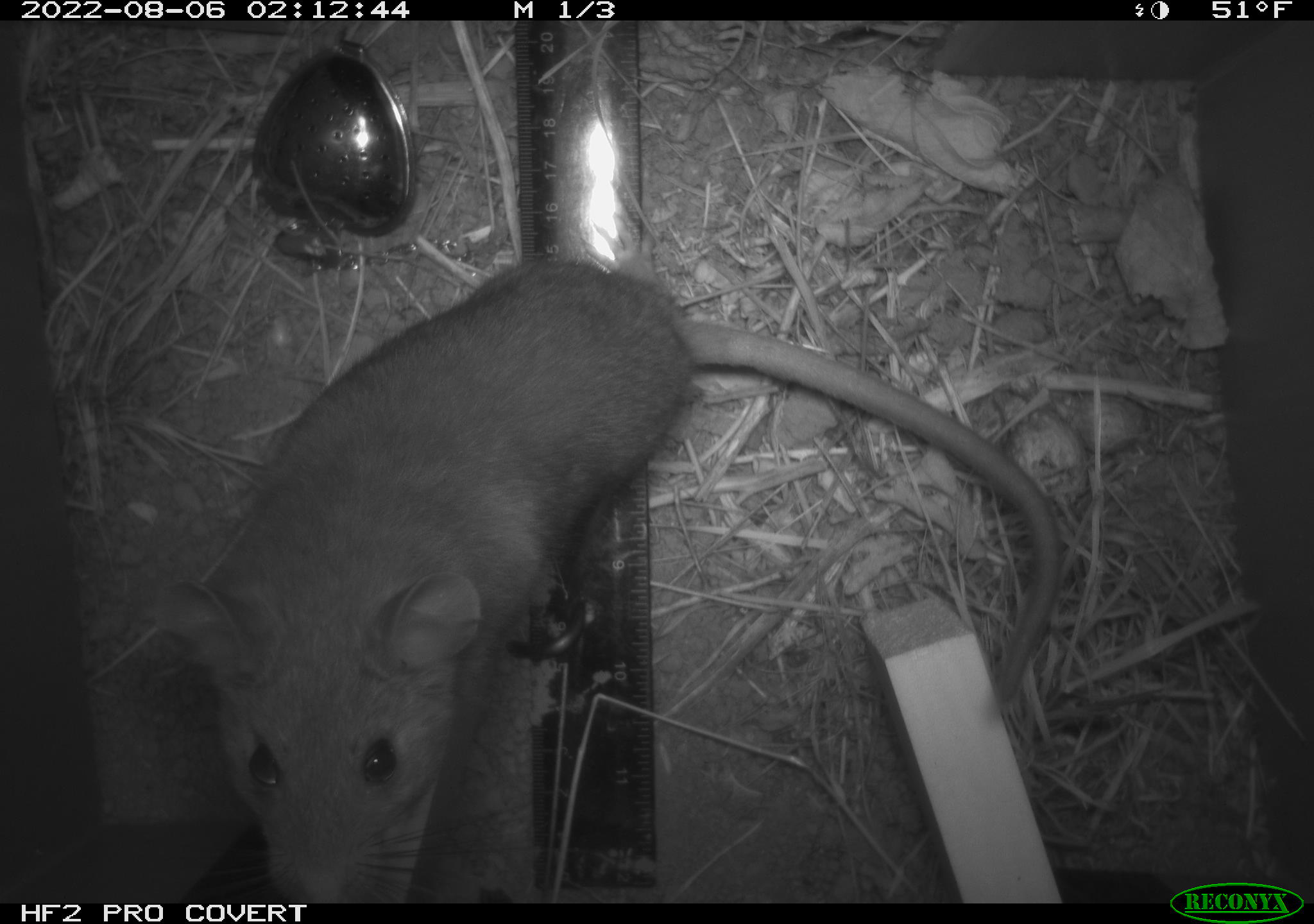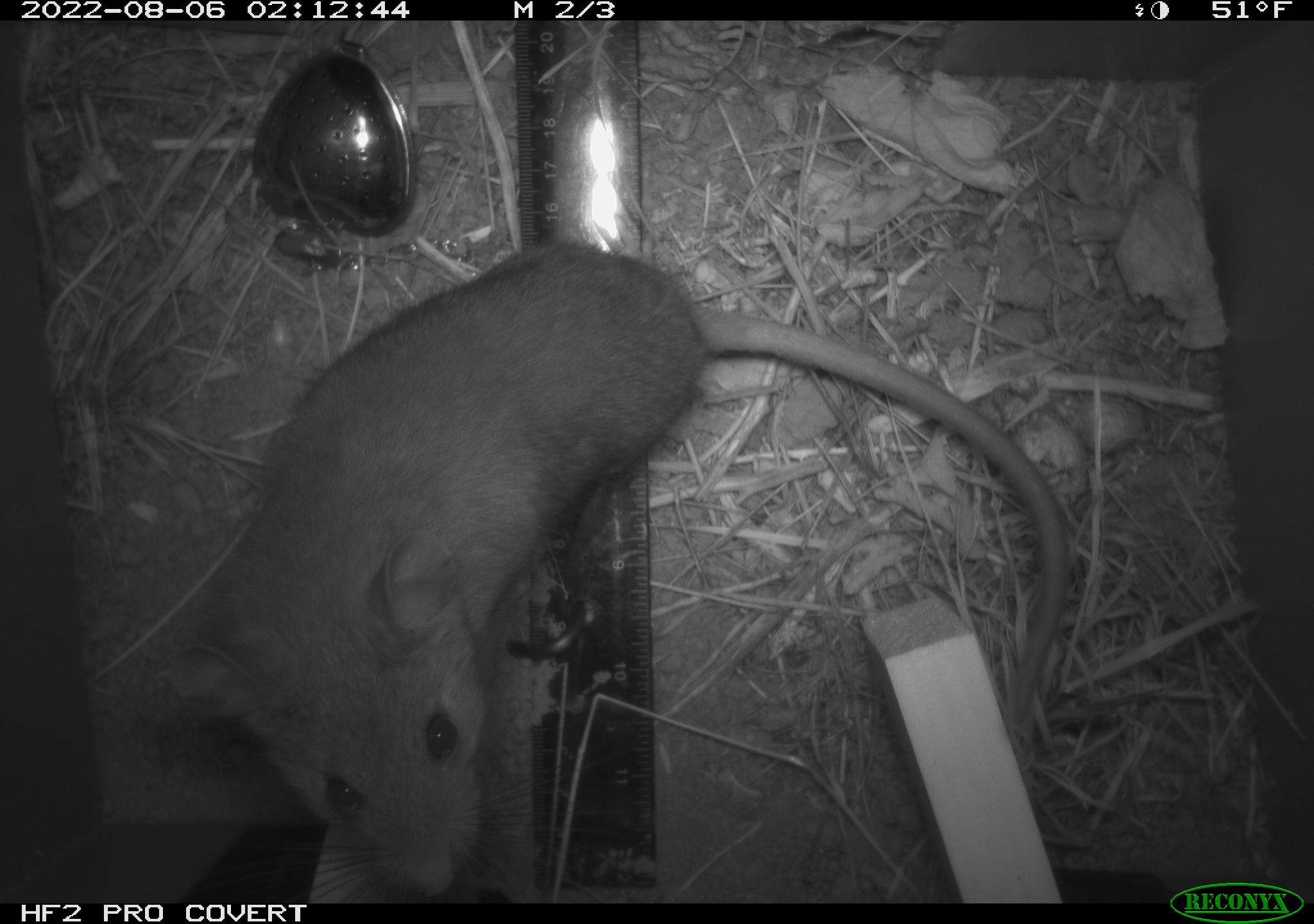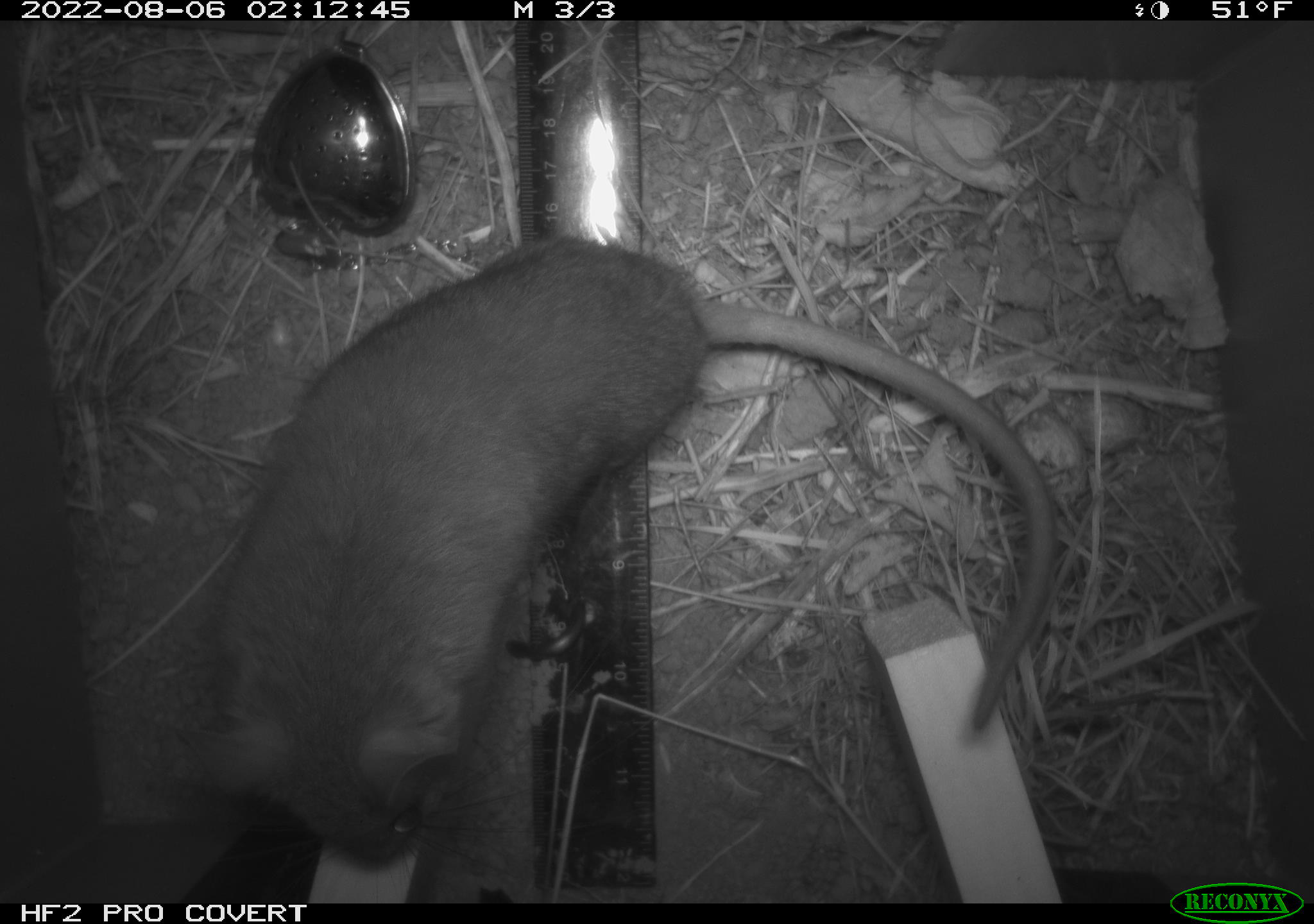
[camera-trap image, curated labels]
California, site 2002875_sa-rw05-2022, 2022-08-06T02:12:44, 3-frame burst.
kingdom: Animalia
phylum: Chordata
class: Mammalia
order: Rodentia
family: Cricetidae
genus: Neotoma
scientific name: Neotoma fuscipes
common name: dusky-footed woodrat